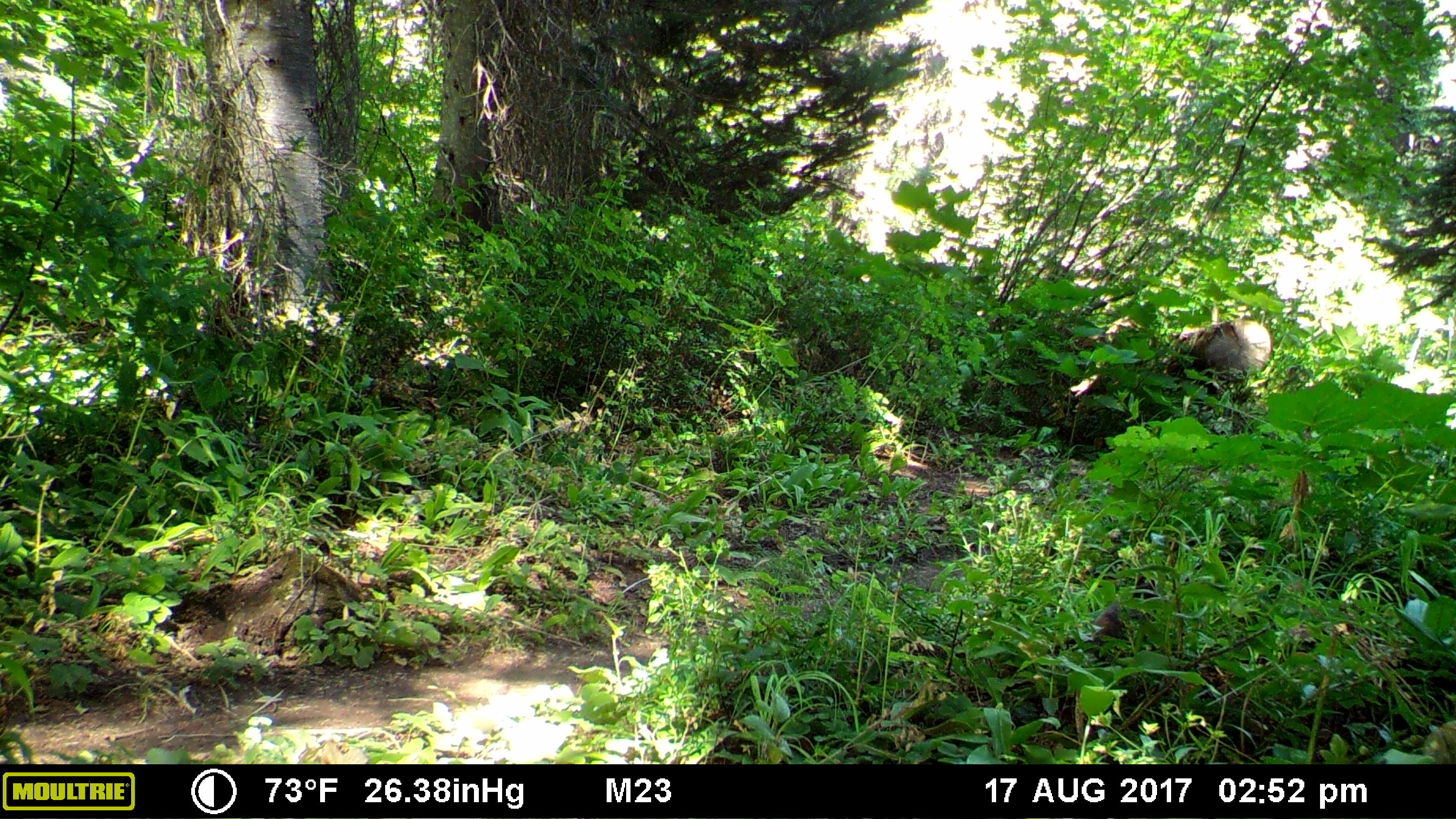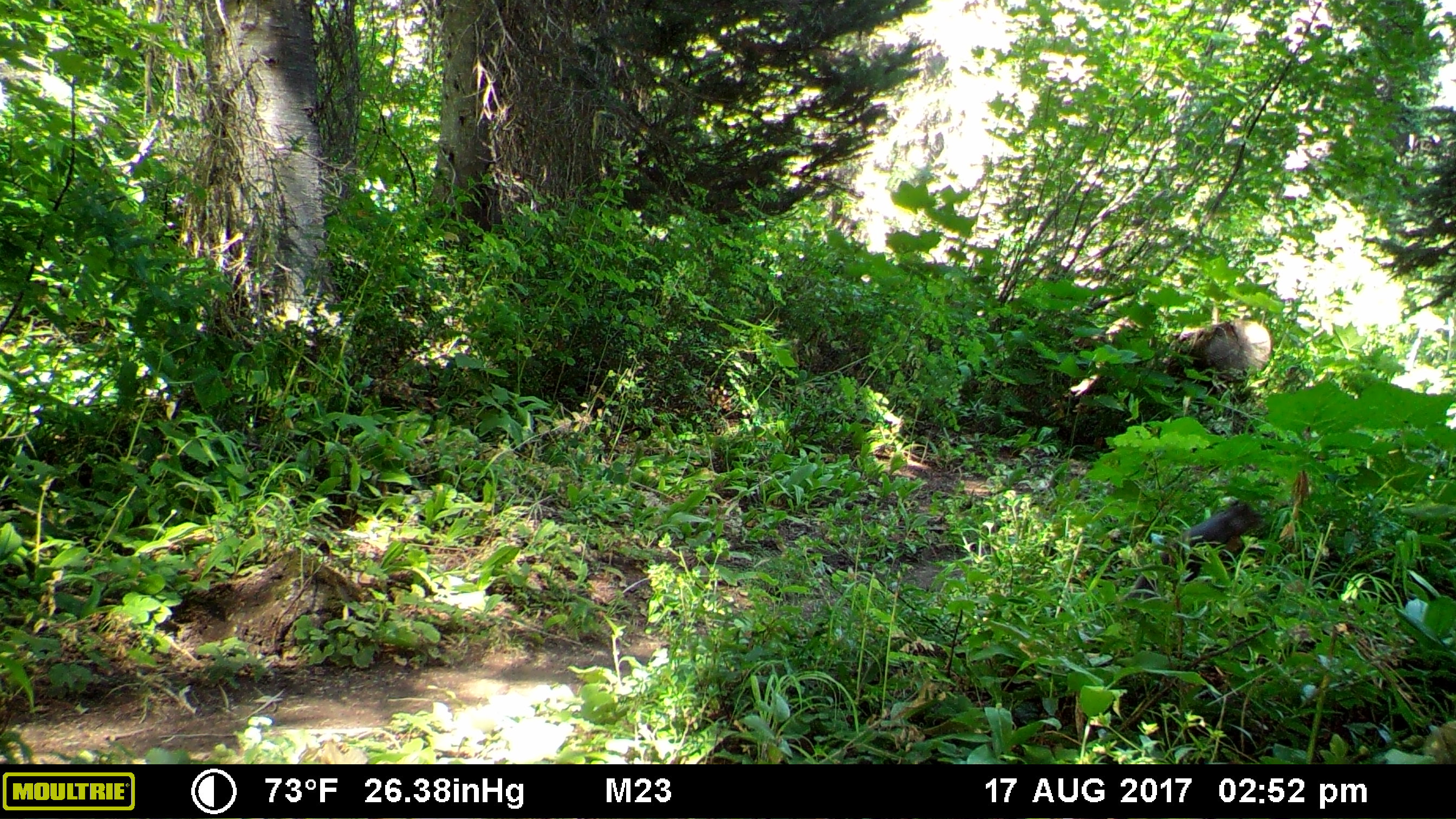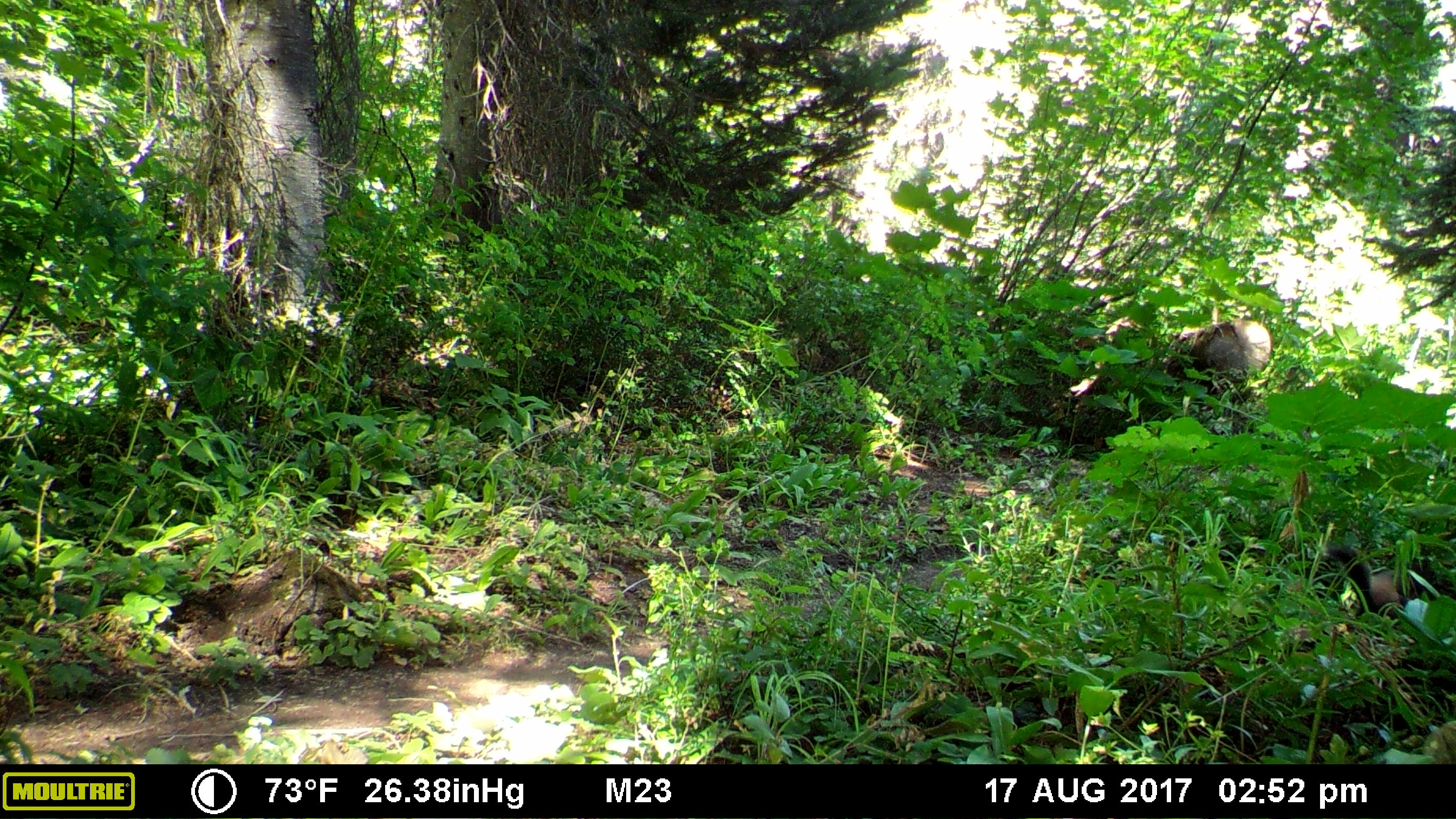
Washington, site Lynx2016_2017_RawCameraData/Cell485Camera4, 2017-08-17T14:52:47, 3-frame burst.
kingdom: Animalia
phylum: Chordata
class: Mammalia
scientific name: Mammalia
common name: small mammal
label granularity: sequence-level